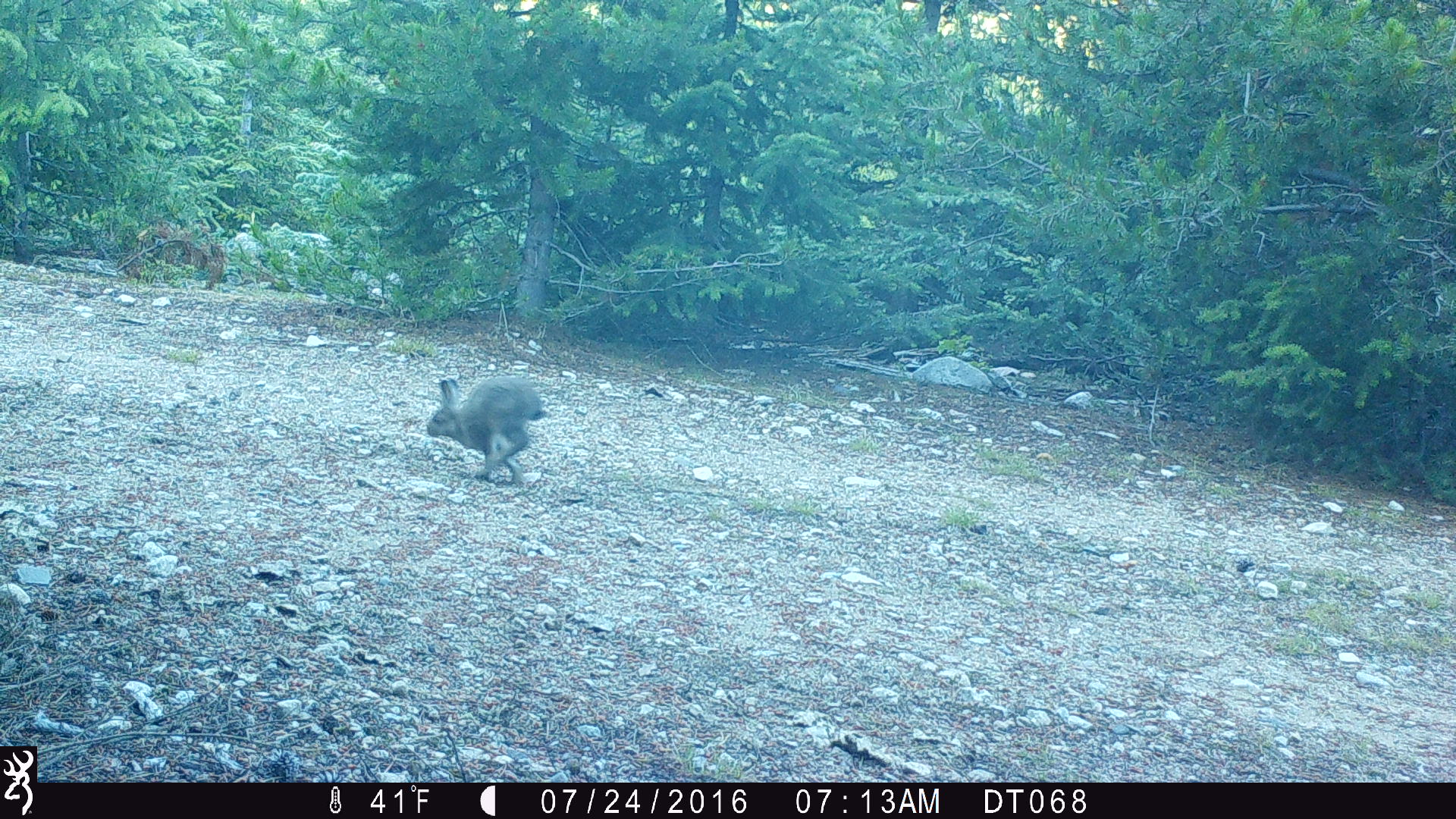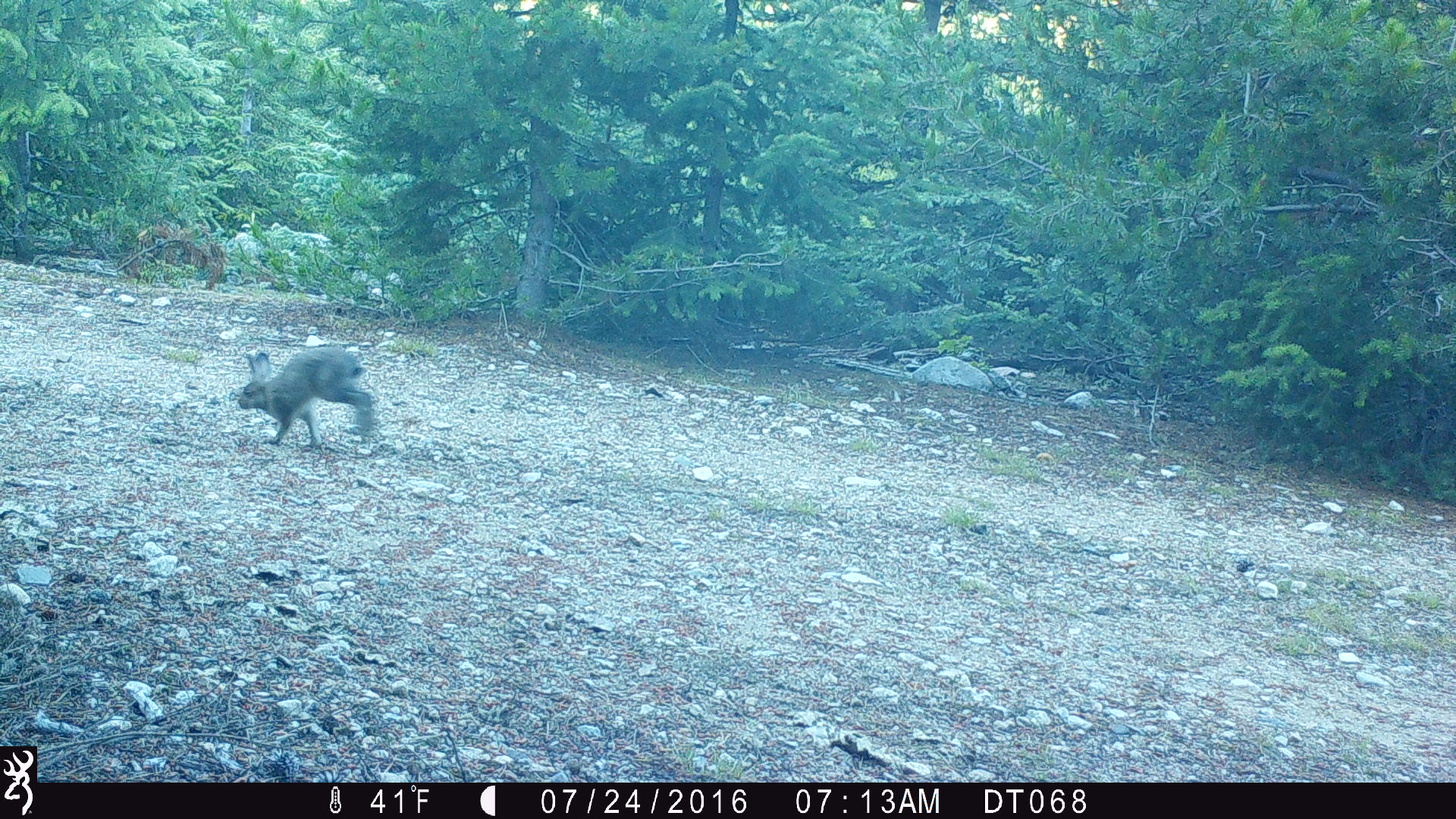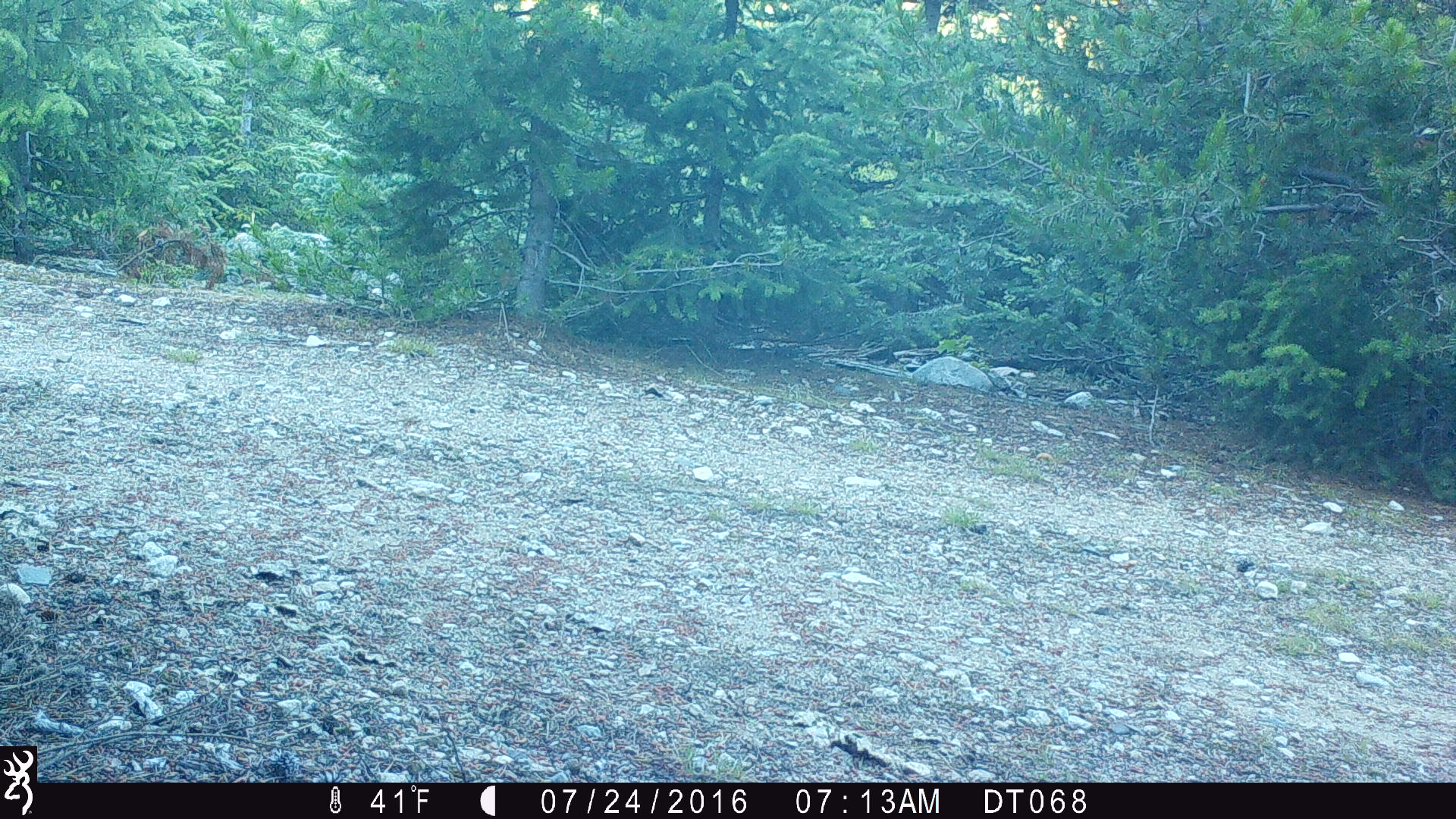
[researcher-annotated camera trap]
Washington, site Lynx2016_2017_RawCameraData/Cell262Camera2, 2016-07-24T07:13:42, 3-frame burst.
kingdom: Animalia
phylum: Chordata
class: Mammalia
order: Lagomorpha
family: Leporidae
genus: Lepus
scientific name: Lepus americanus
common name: snowshoe hare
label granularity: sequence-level